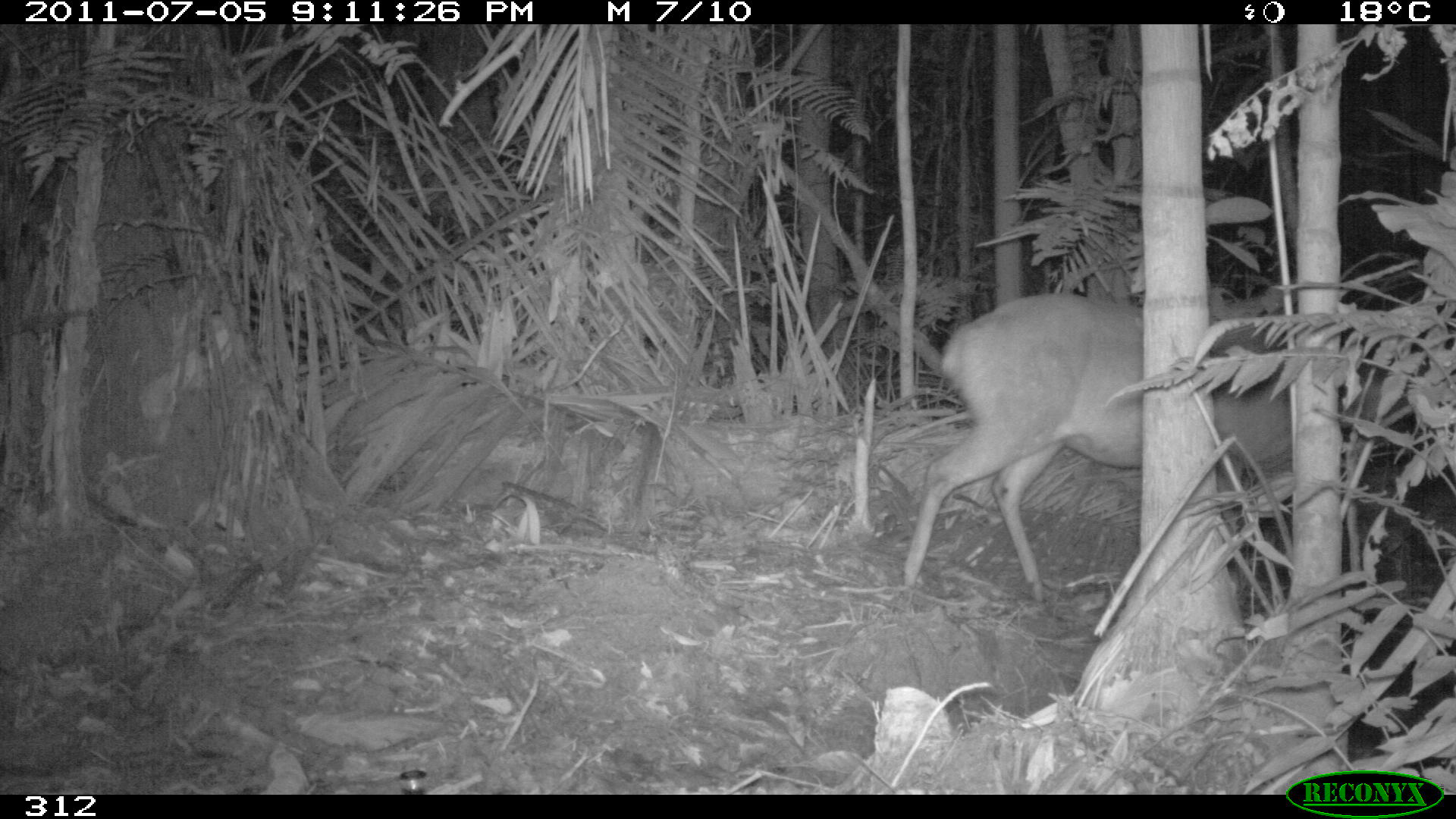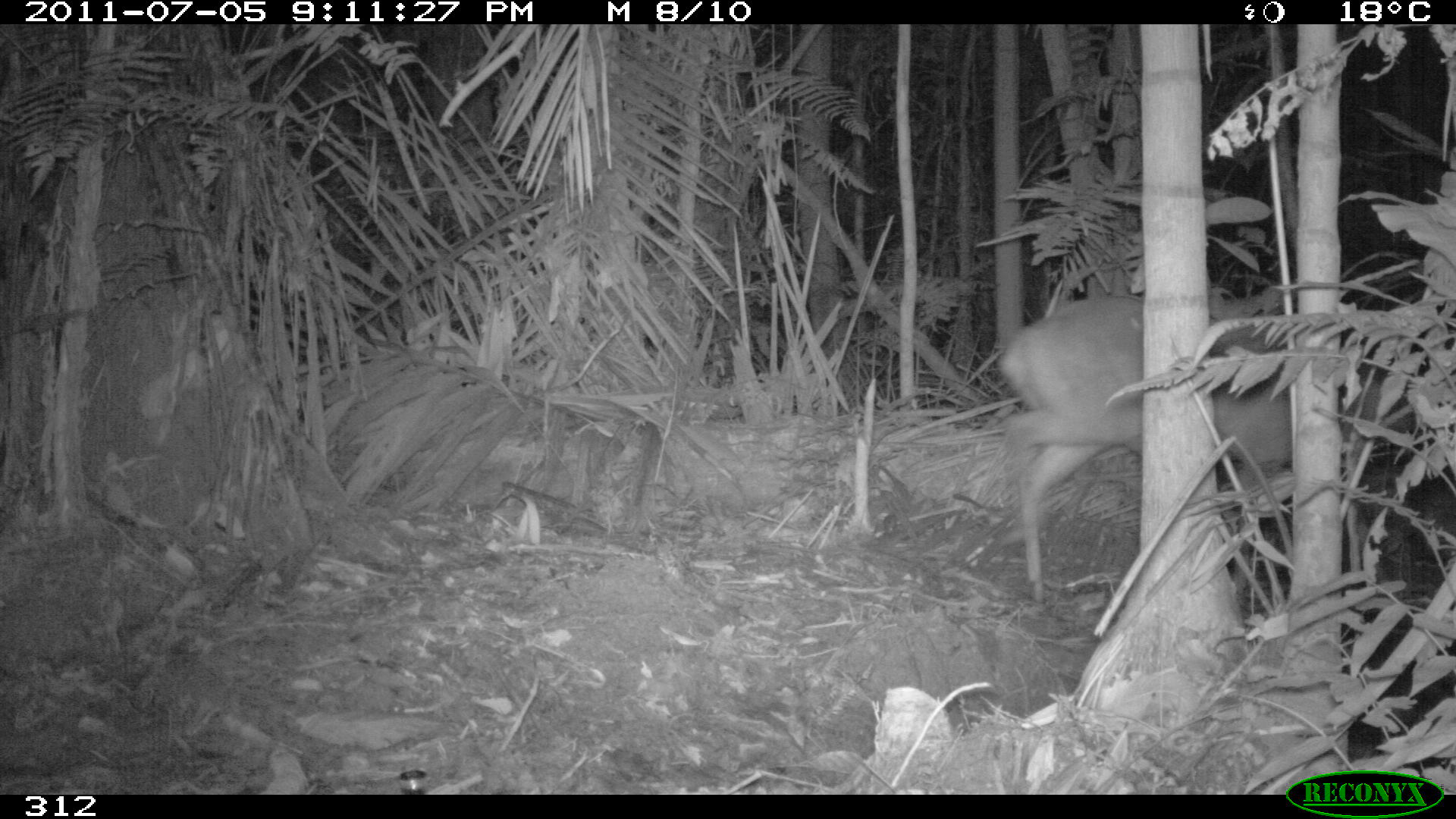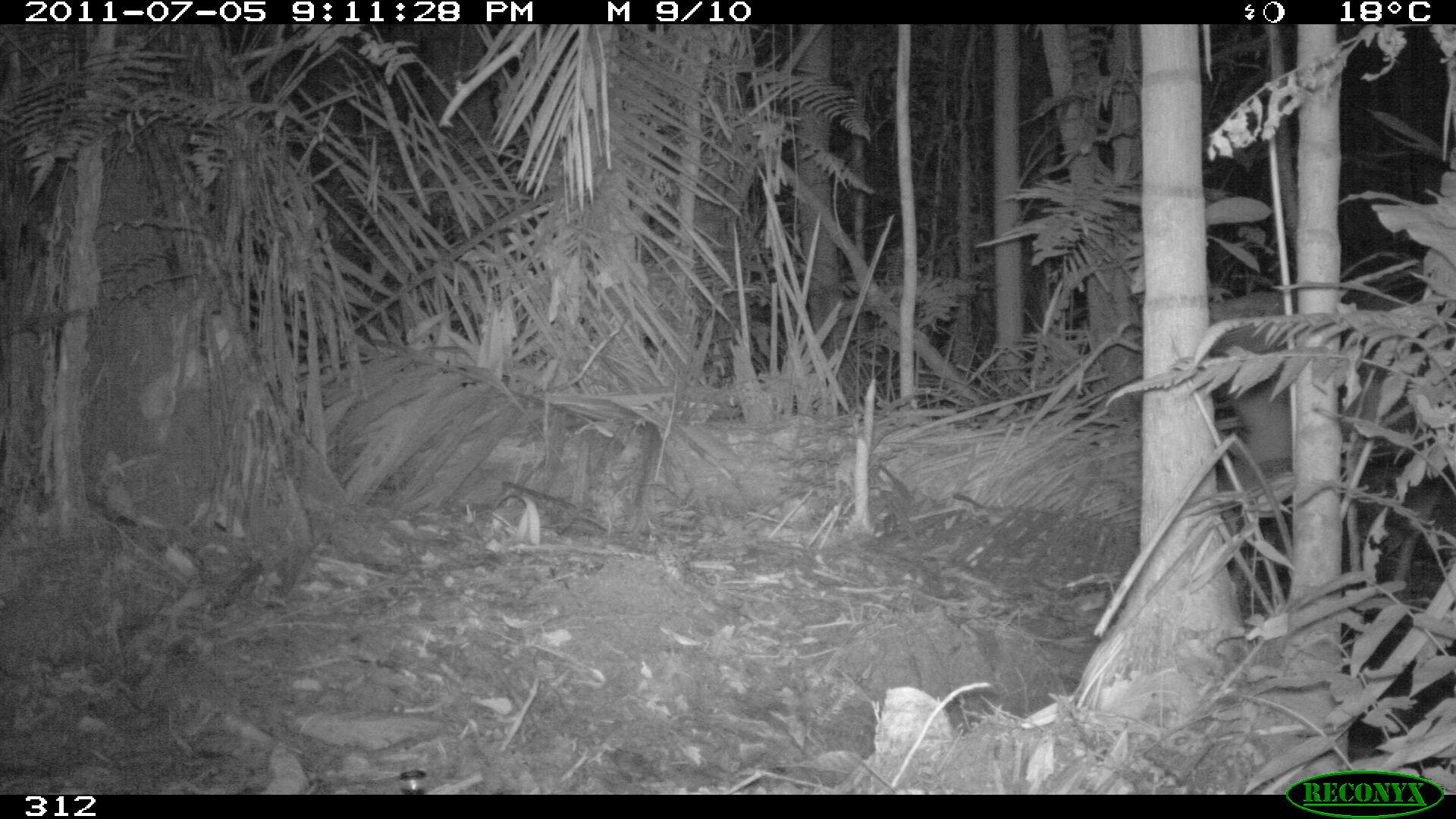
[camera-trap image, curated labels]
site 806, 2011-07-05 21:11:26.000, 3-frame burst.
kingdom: Animalia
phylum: Chordata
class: Mammalia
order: Artiodactyla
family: Cervidae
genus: Mazama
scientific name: Mazama americana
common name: red brocket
Mazama americana (red brocket).